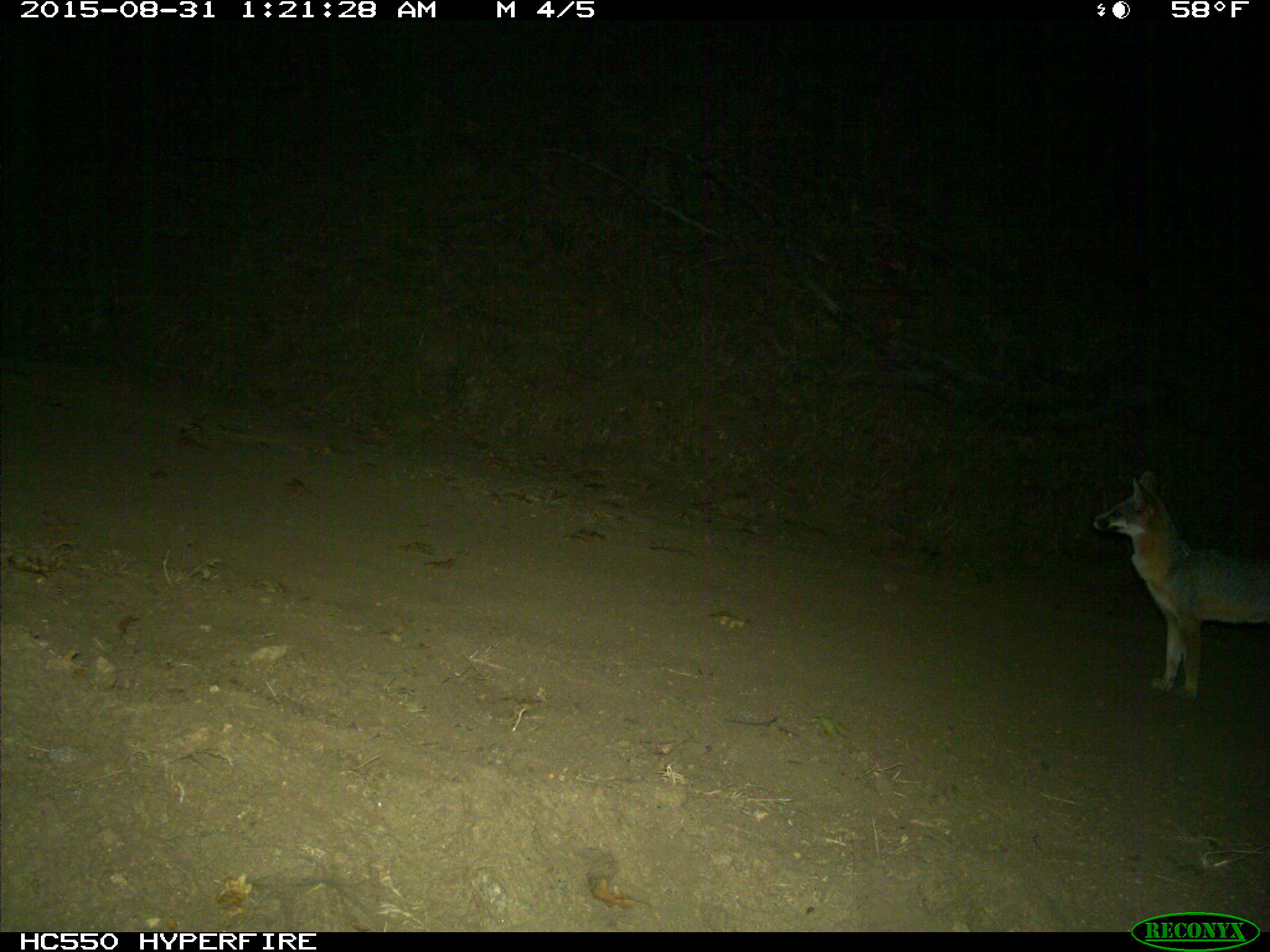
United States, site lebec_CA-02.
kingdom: Animalia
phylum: Chordata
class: Mammalia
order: Carnivora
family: Canidae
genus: Urocyon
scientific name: Urocyon cinereoargenteus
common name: gray fox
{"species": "Urocyon cinereoargenteus (gray fox)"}